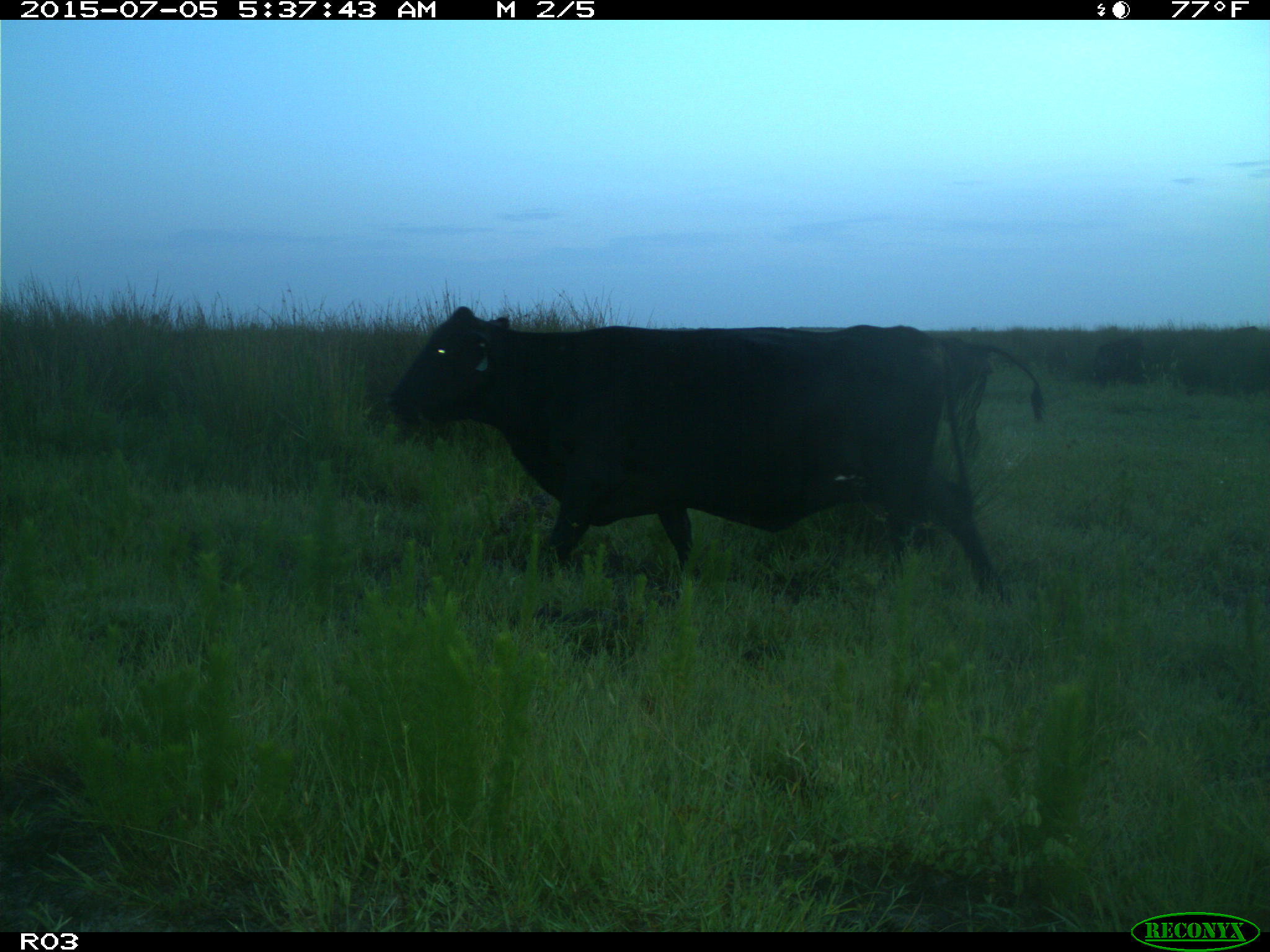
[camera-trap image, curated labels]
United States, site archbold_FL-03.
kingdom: Animalia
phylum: Chordata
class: Mammalia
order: Artiodactyla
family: Bovidae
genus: Bos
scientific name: Bos taurus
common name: domestic cow